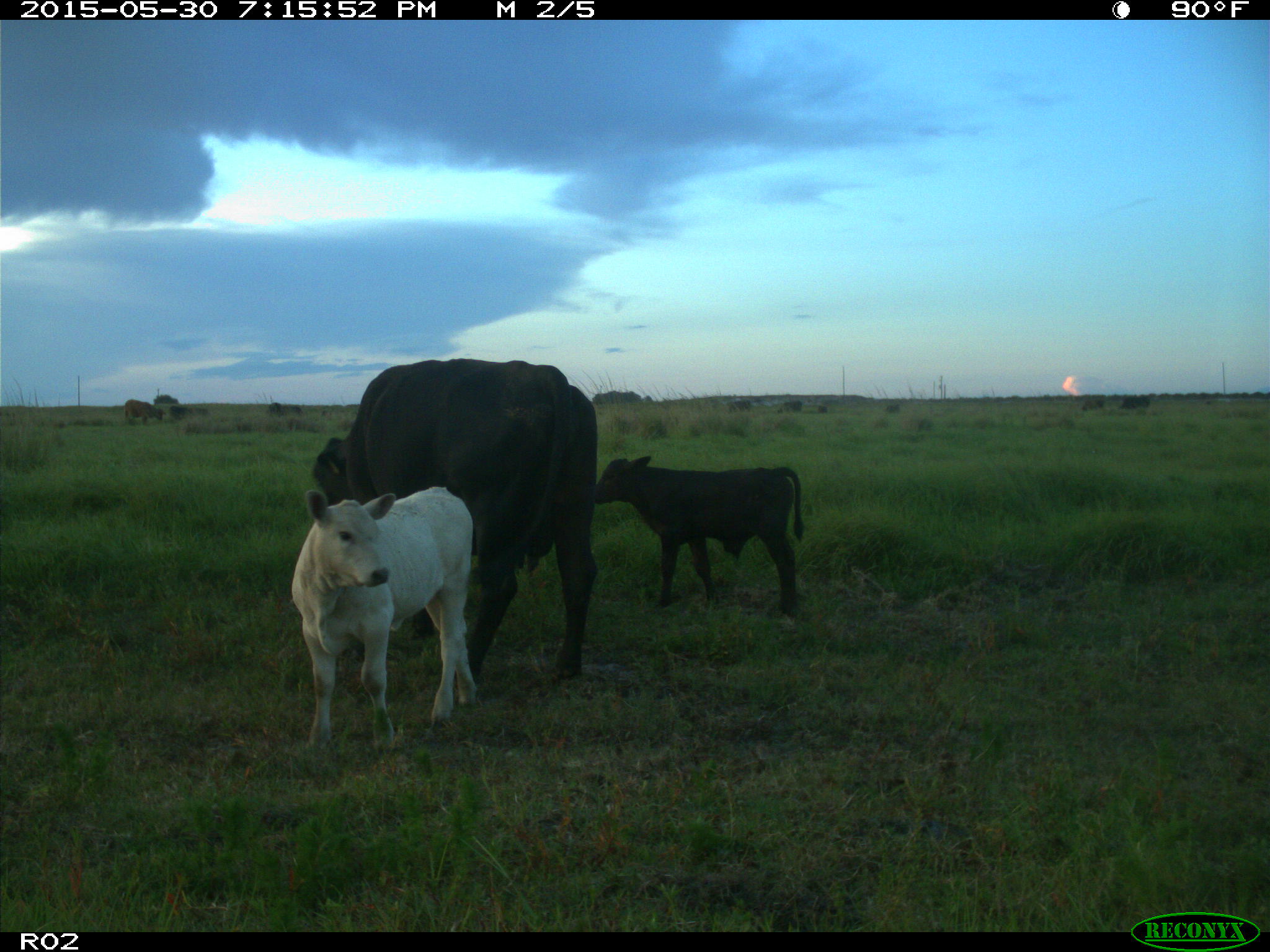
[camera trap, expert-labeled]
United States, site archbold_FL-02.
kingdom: Animalia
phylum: Chordata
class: Mammalia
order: Artiodactyla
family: Bovidae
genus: Bos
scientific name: Bos taurus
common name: domestic cow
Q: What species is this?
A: Bos taurus (domestic cow).